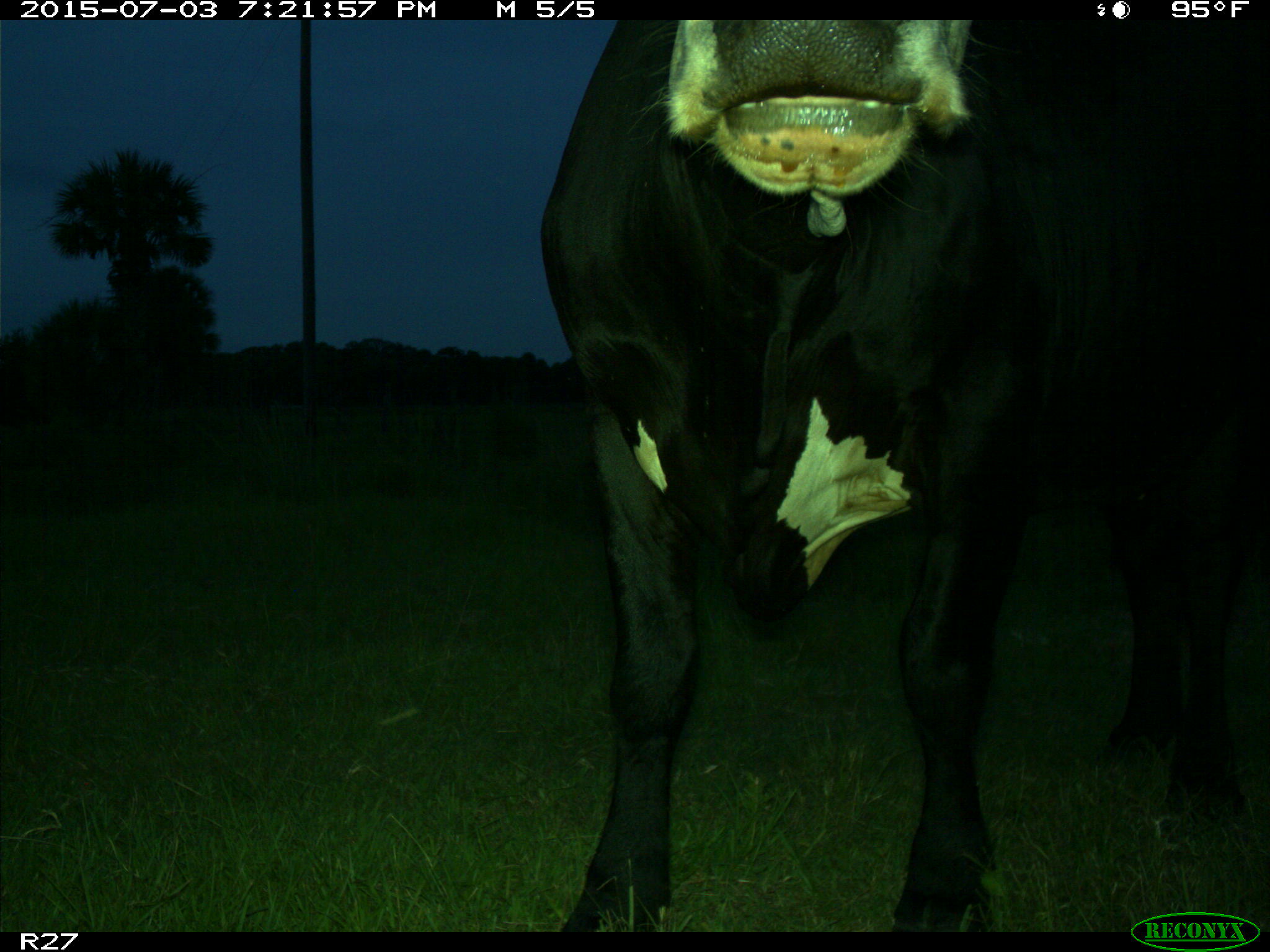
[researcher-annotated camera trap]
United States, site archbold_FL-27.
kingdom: Animalia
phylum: Chordata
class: Mammalia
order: Artiodactyla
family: Bovidae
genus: Bos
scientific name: Bos taurus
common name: domestic cow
Bos taurus (domestic cow).